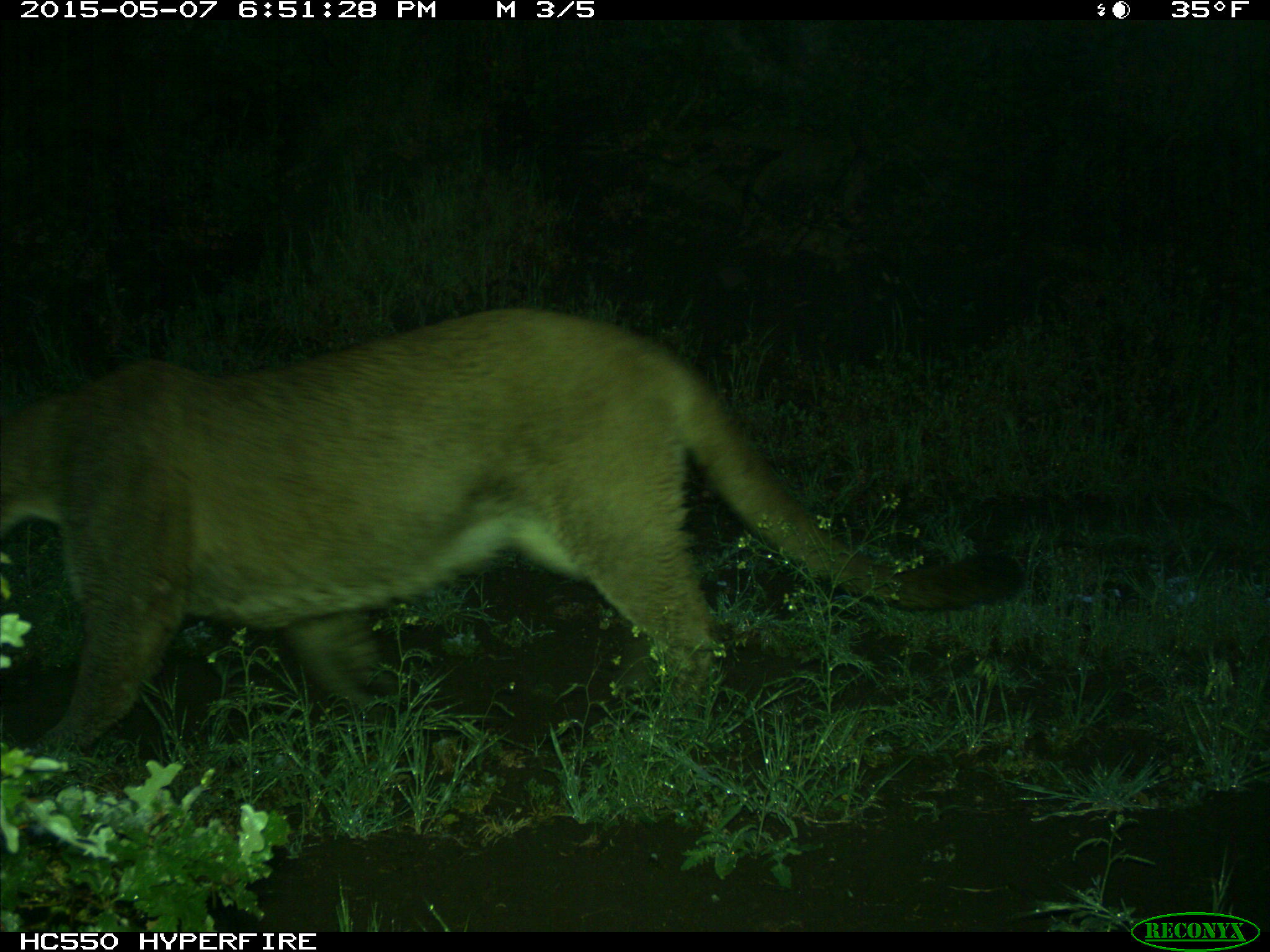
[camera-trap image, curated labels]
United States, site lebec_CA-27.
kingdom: Animalia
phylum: Chordata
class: Mammalia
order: Carnivora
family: Felidae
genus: Puma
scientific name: Puma concolor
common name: mountain lion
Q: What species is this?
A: Puma concolor (mountain lion).